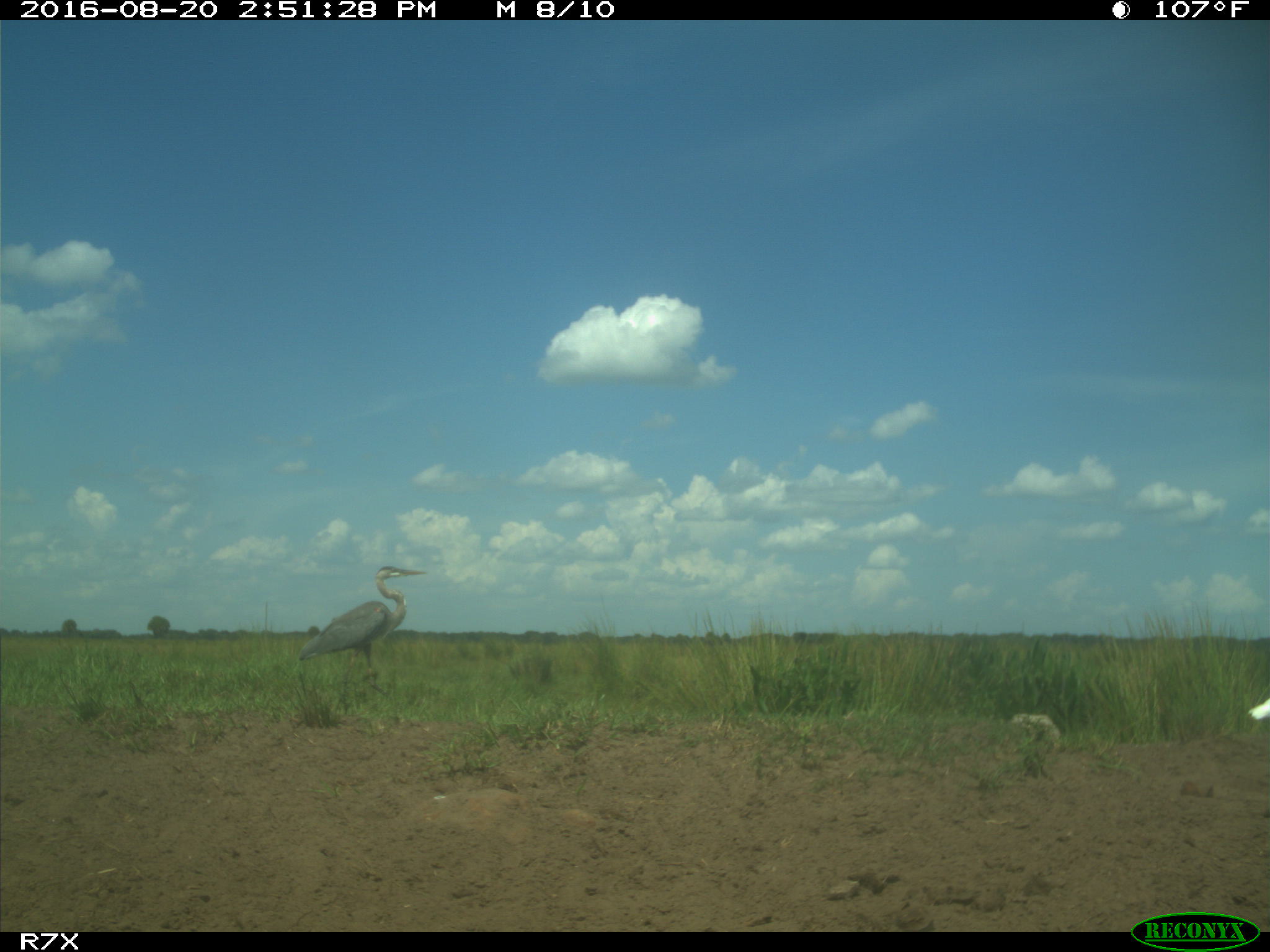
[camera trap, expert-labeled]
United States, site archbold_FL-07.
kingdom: Animalia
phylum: Chordata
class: Aves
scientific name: Aves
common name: birds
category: unidentified bird